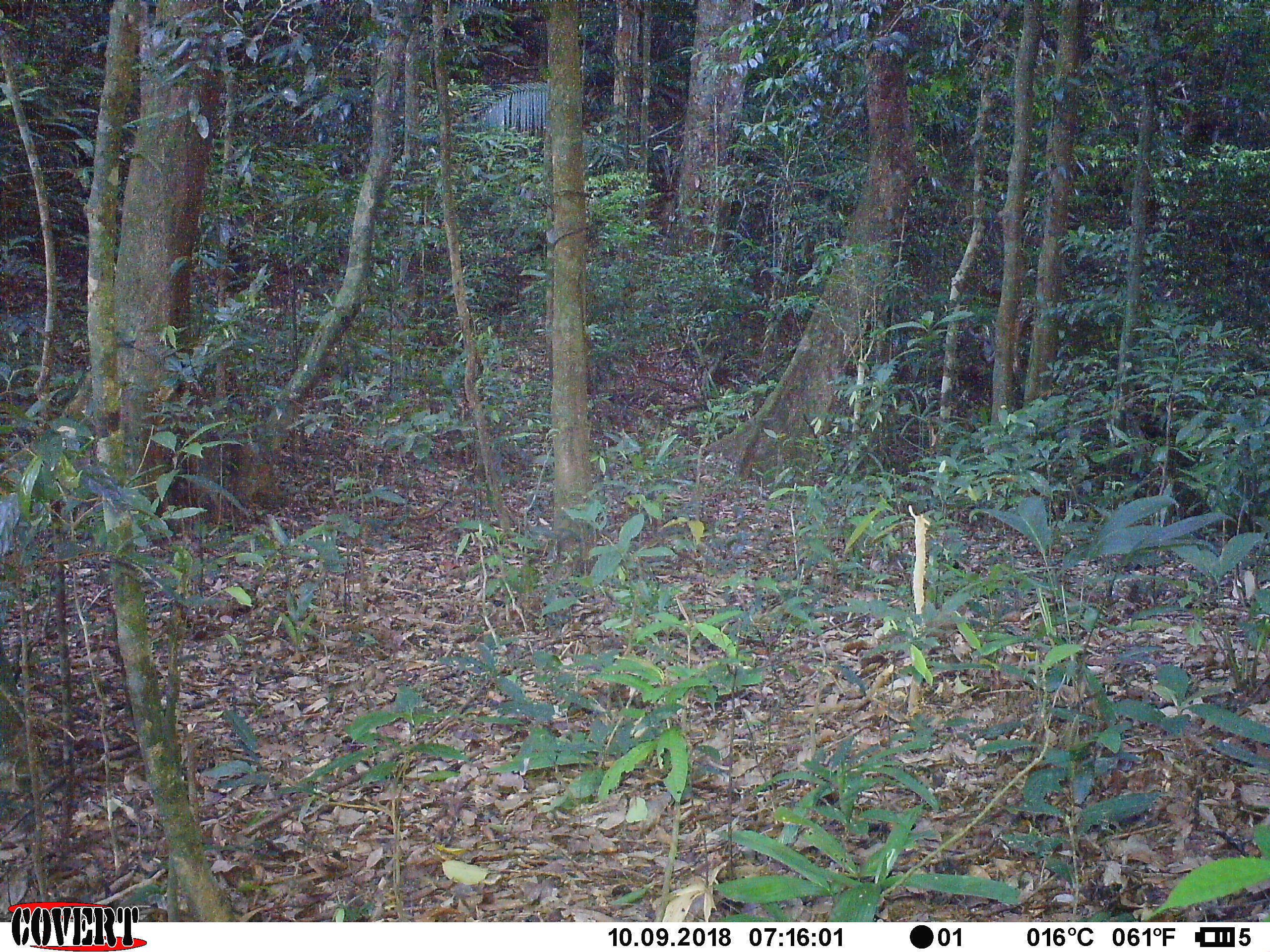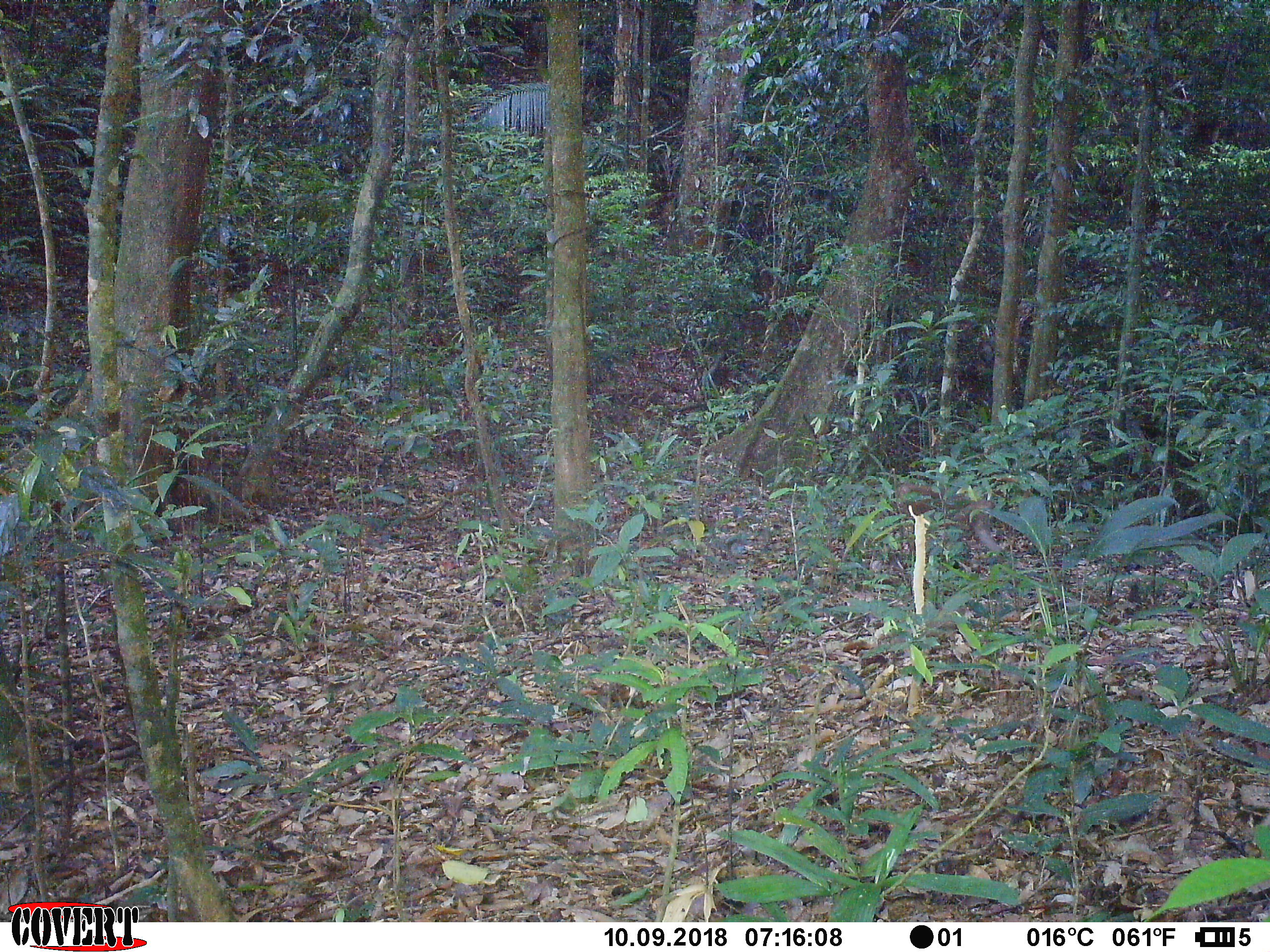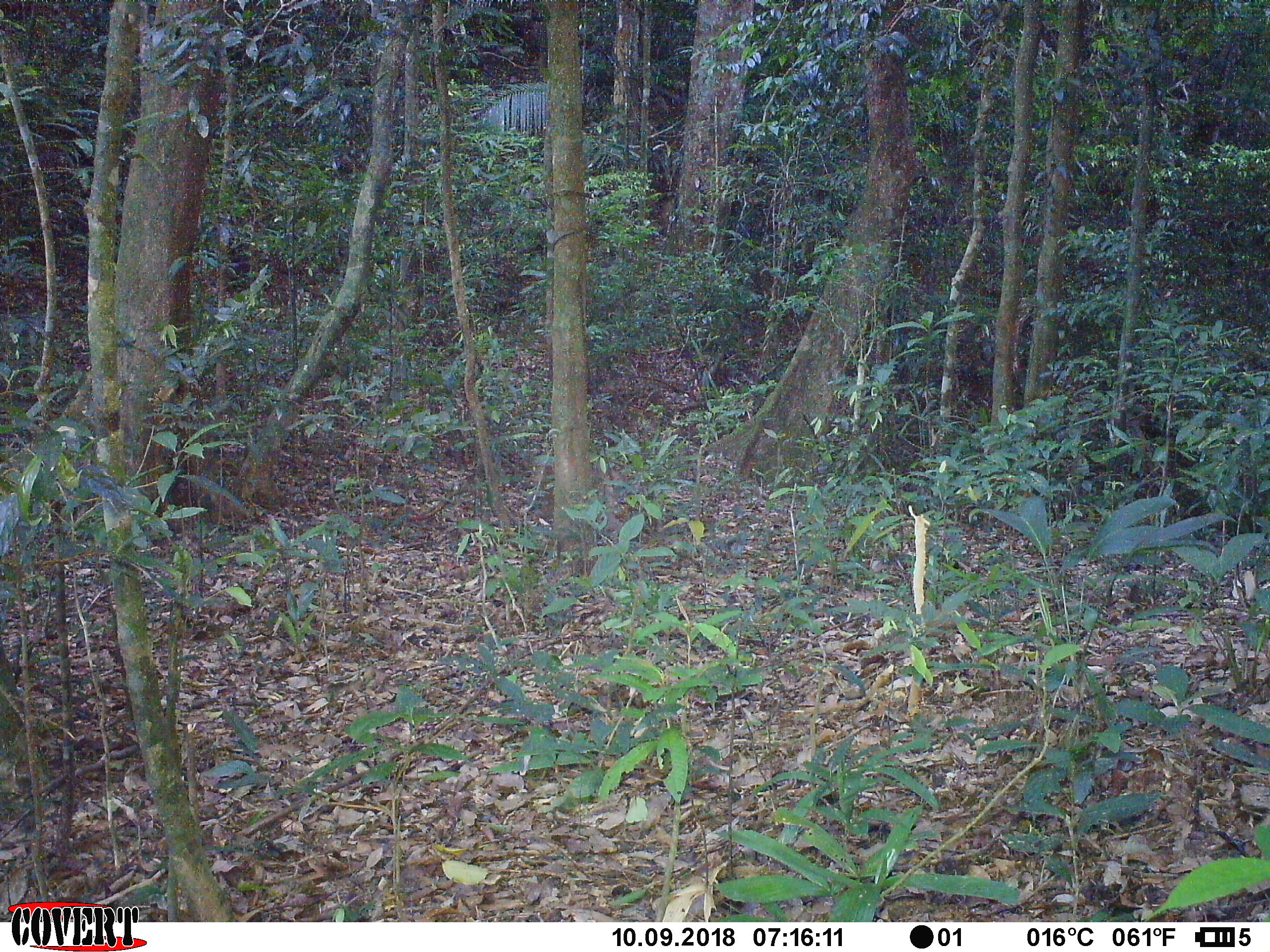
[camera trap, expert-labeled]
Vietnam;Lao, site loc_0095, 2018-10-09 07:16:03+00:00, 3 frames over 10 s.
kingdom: Animalia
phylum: Chordata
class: Mammalia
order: Primates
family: Cercopithecidae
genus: Macaca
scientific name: Macaca nemestrina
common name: pig-tailed macaque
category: pig tailed macaque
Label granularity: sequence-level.